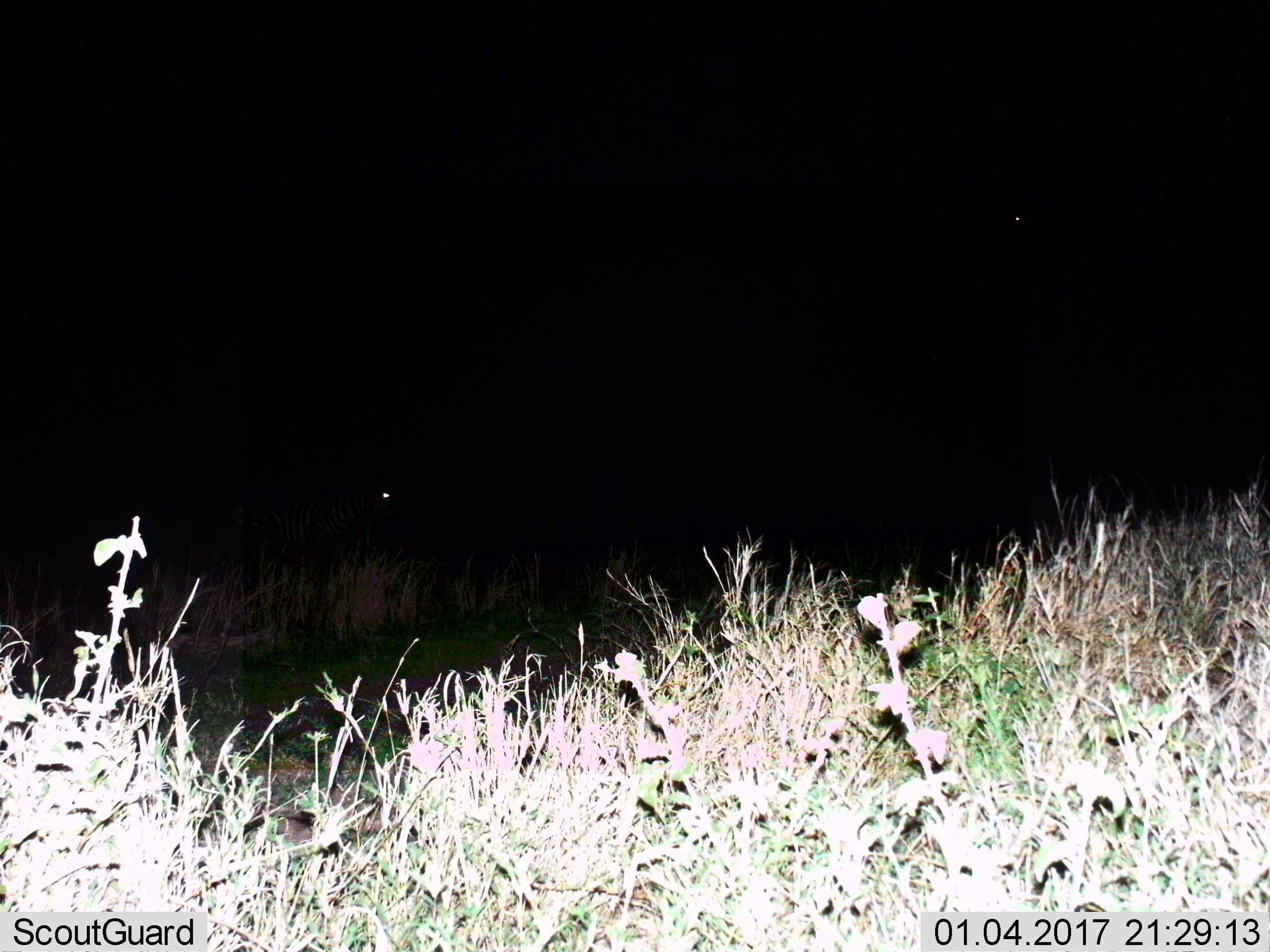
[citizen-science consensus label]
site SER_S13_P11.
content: unidentified animal